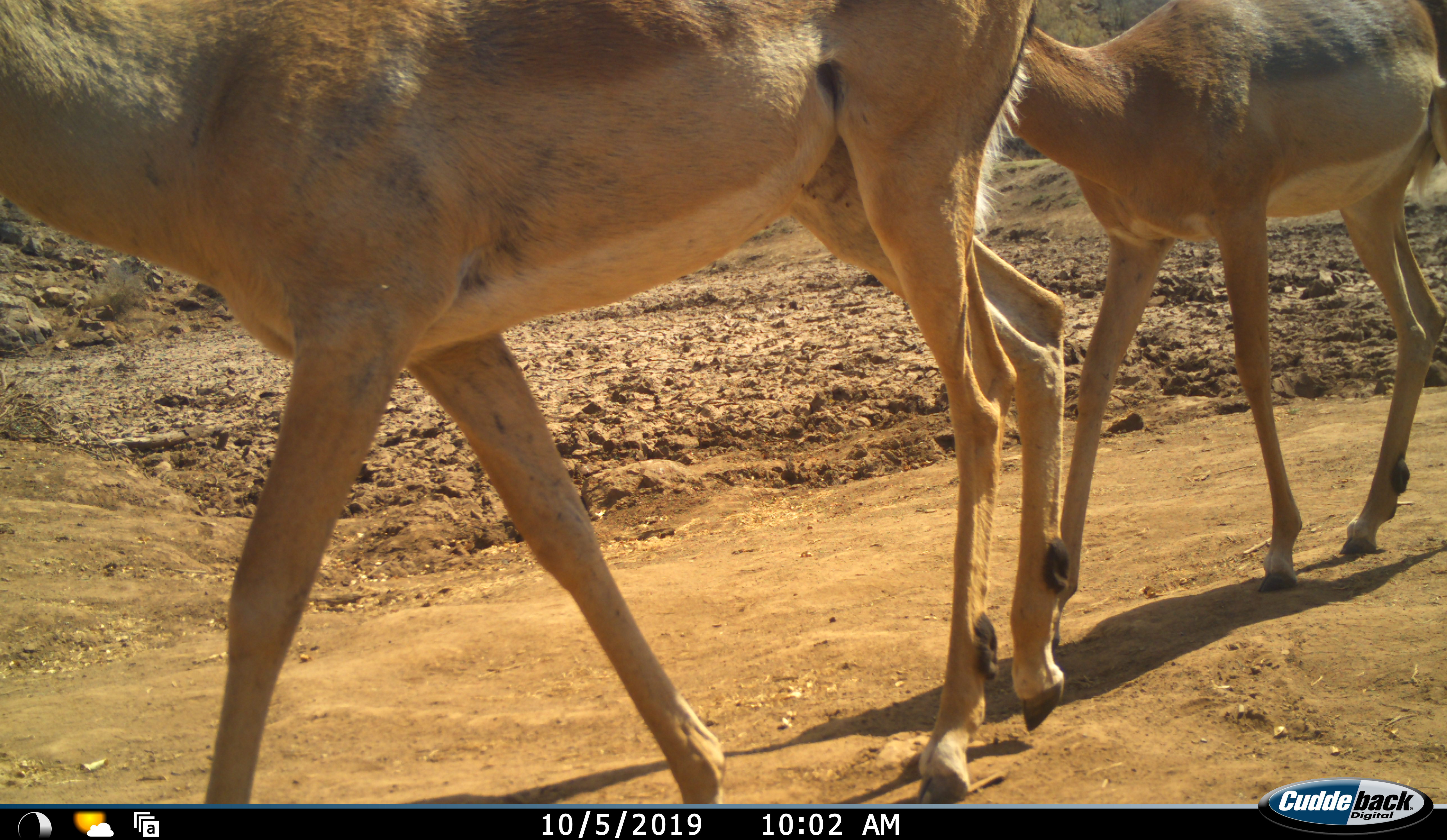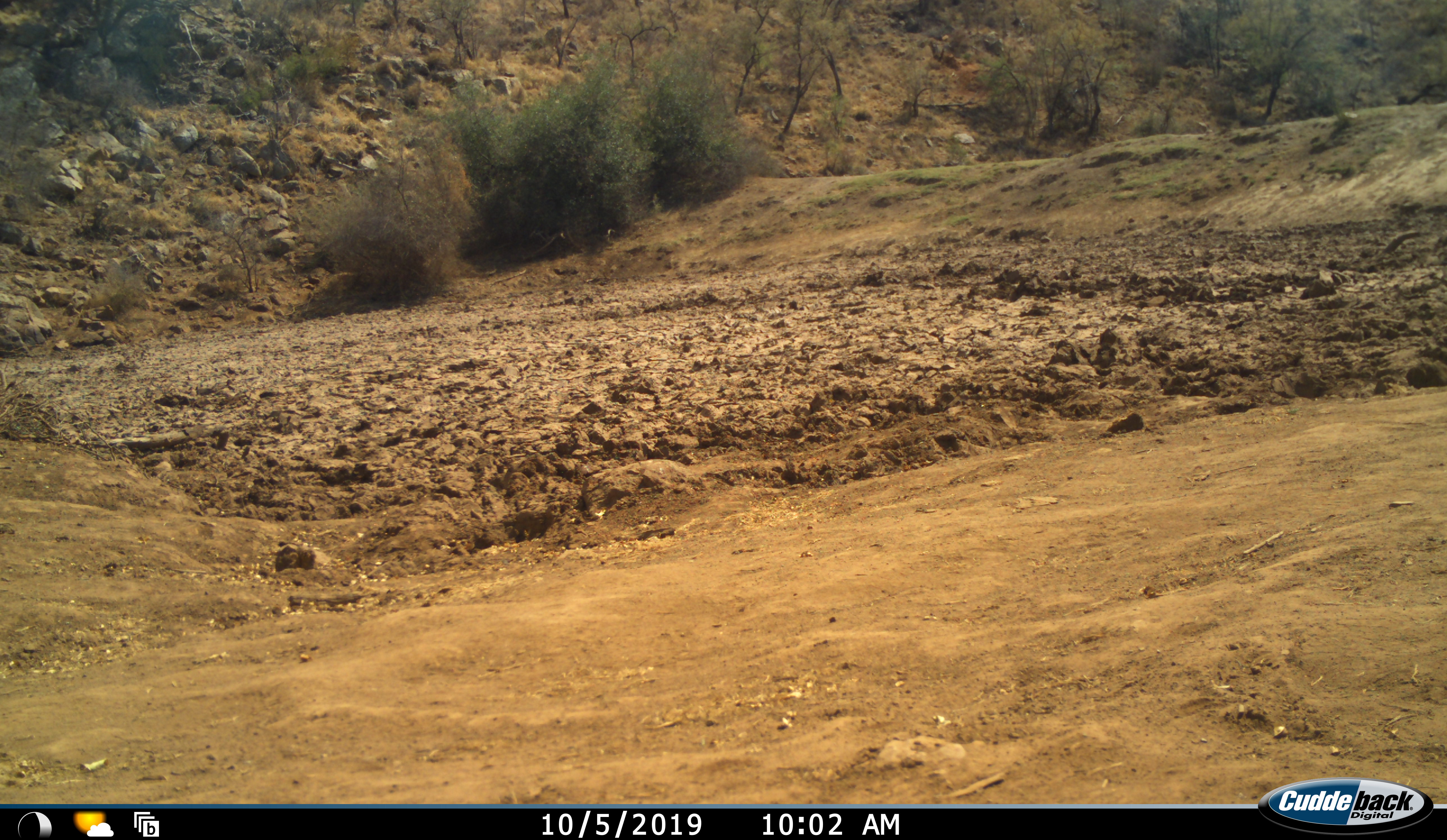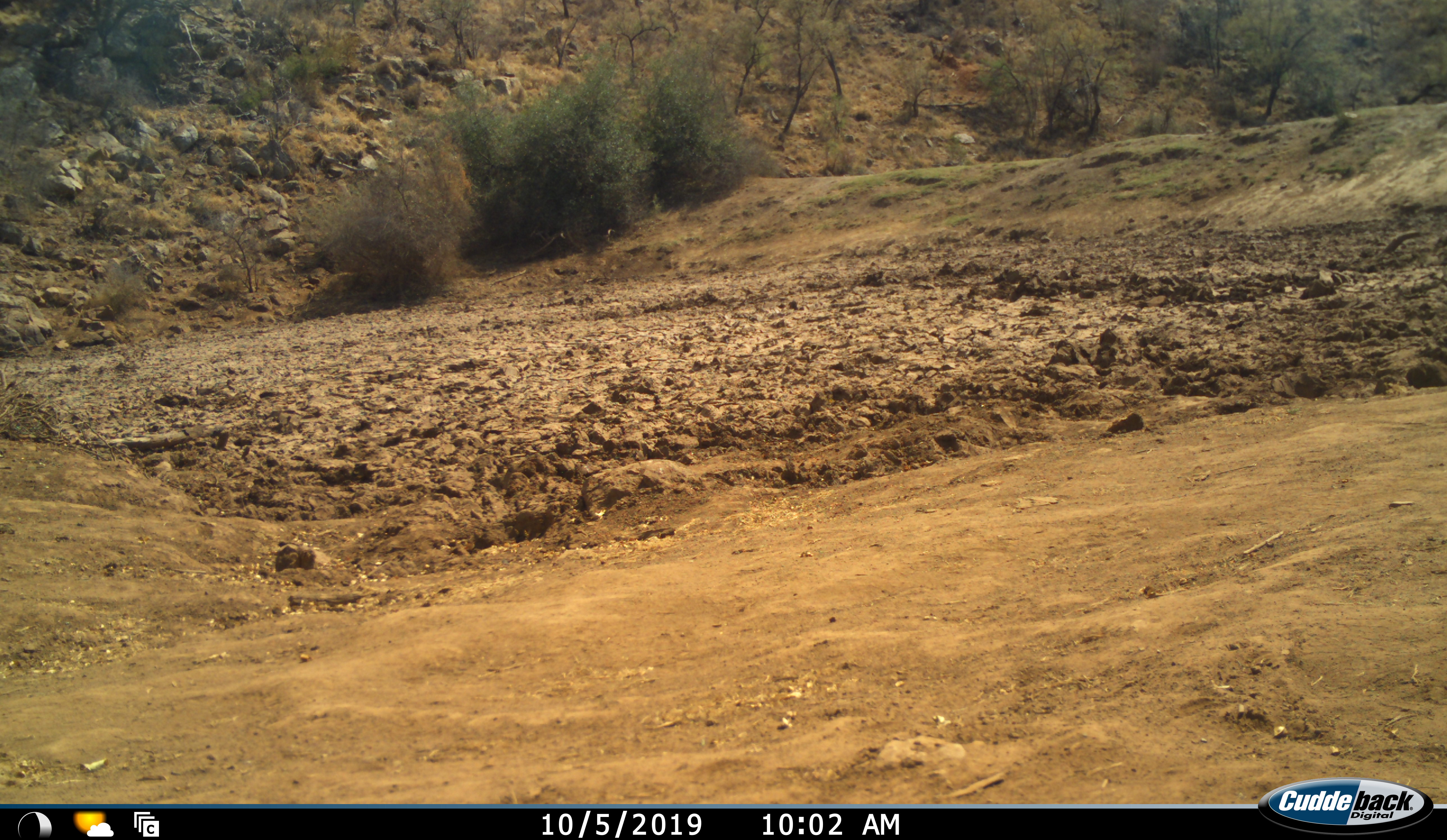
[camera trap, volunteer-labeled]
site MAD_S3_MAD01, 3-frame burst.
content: unidentified animal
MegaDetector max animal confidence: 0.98